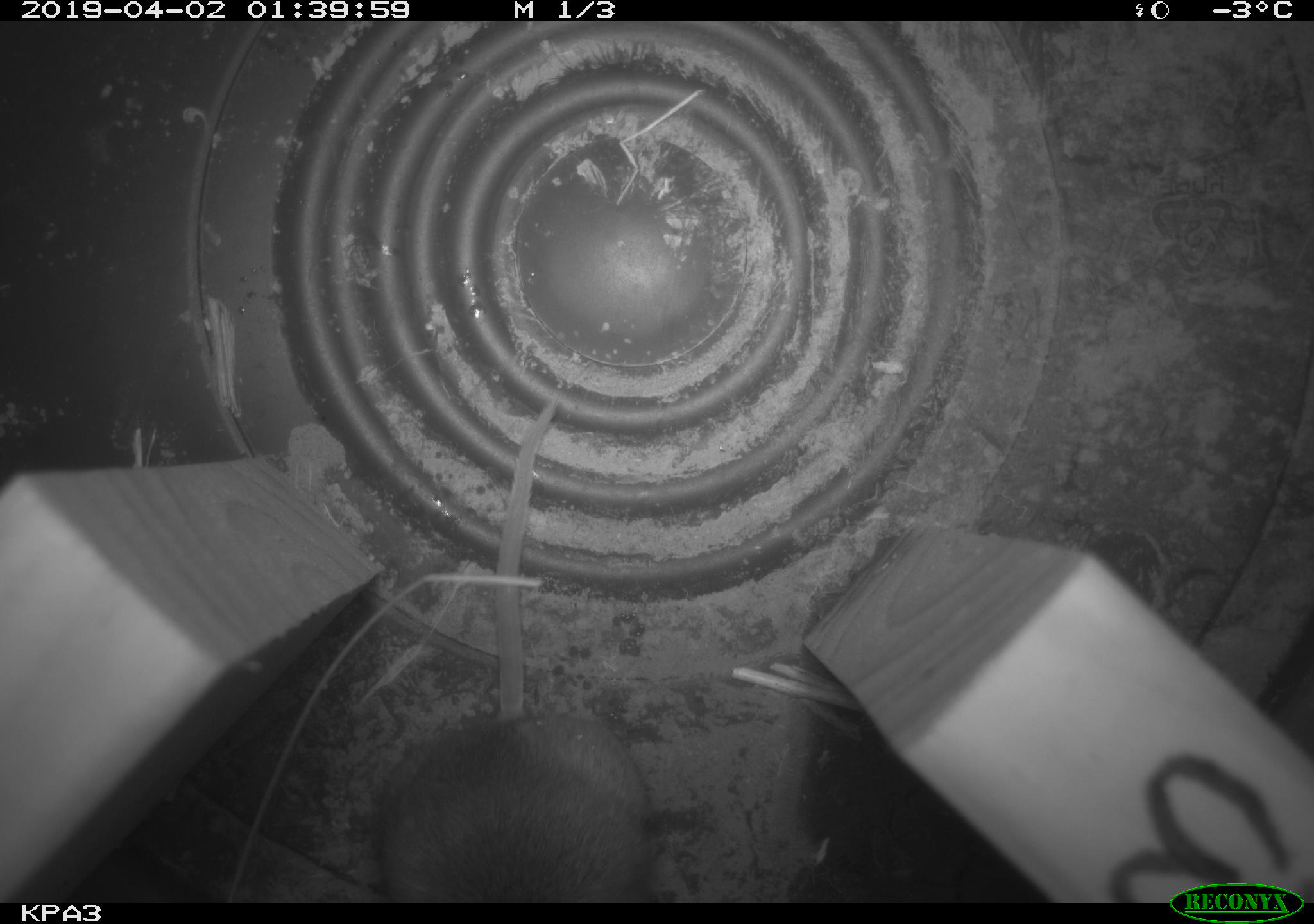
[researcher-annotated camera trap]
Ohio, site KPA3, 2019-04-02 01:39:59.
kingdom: Animalia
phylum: Chordata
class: Mammalia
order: Rodentia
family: Cricetidae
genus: Peromyscus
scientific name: Peromyscus leucopus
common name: white-footed mouse